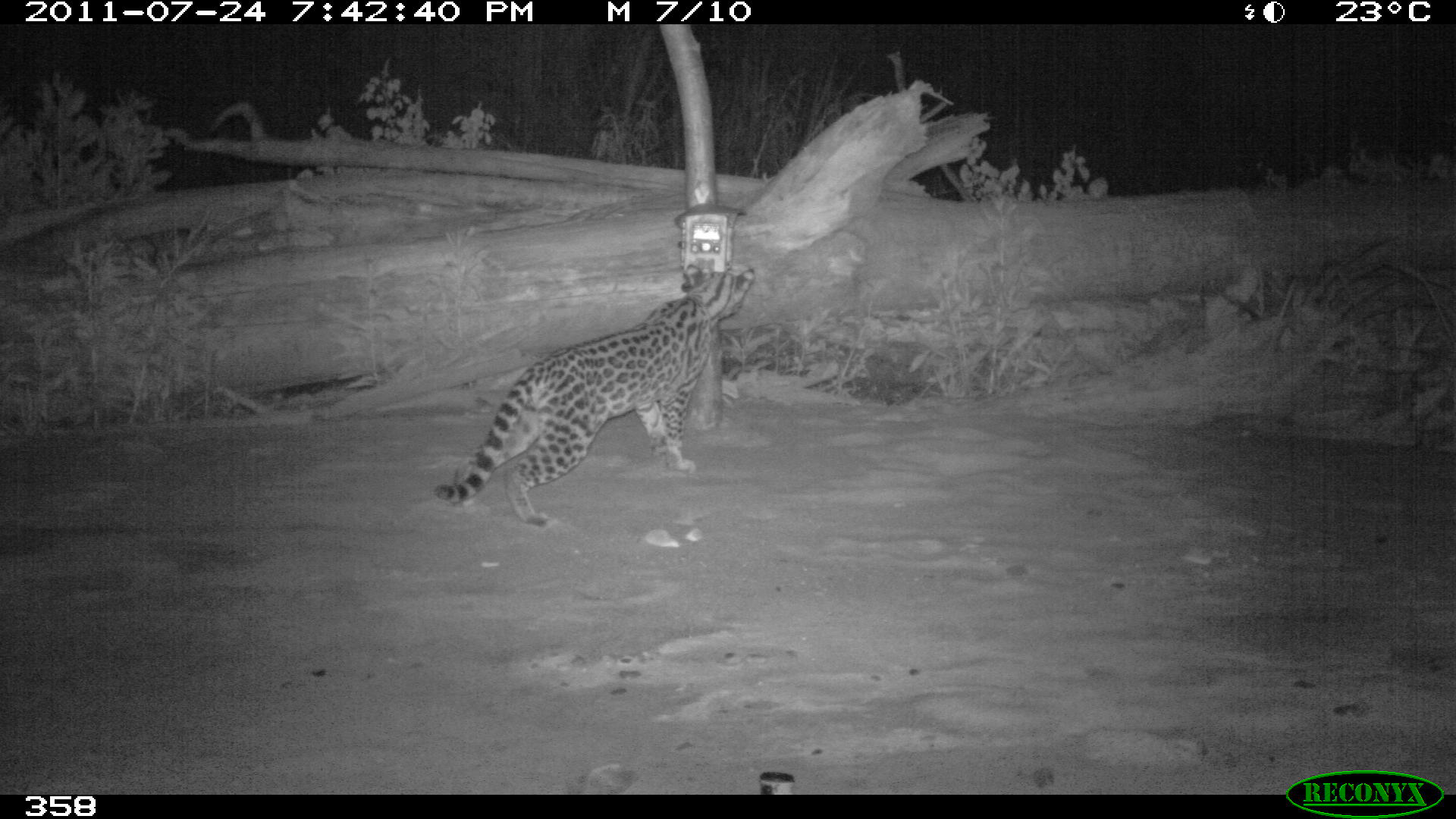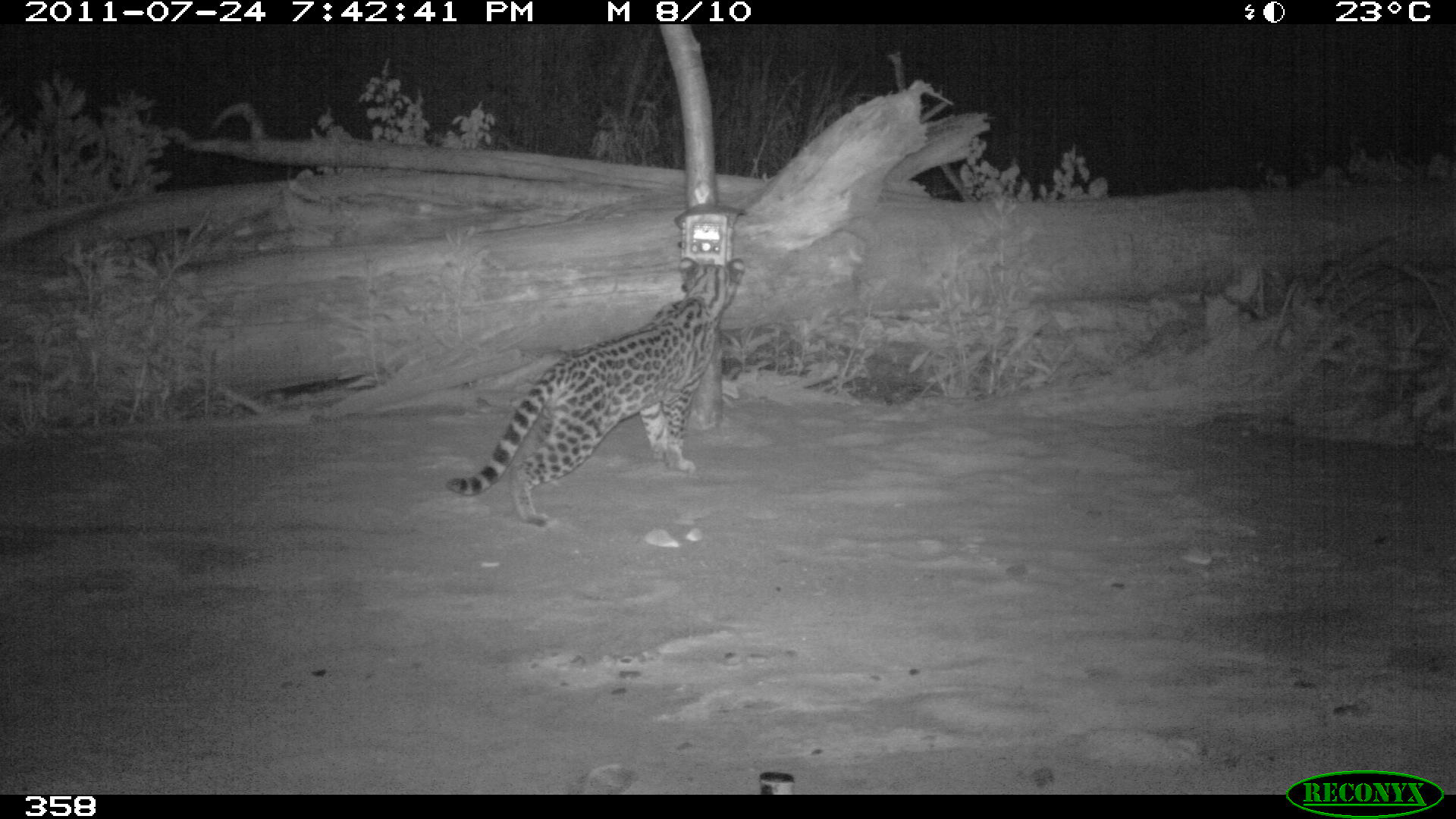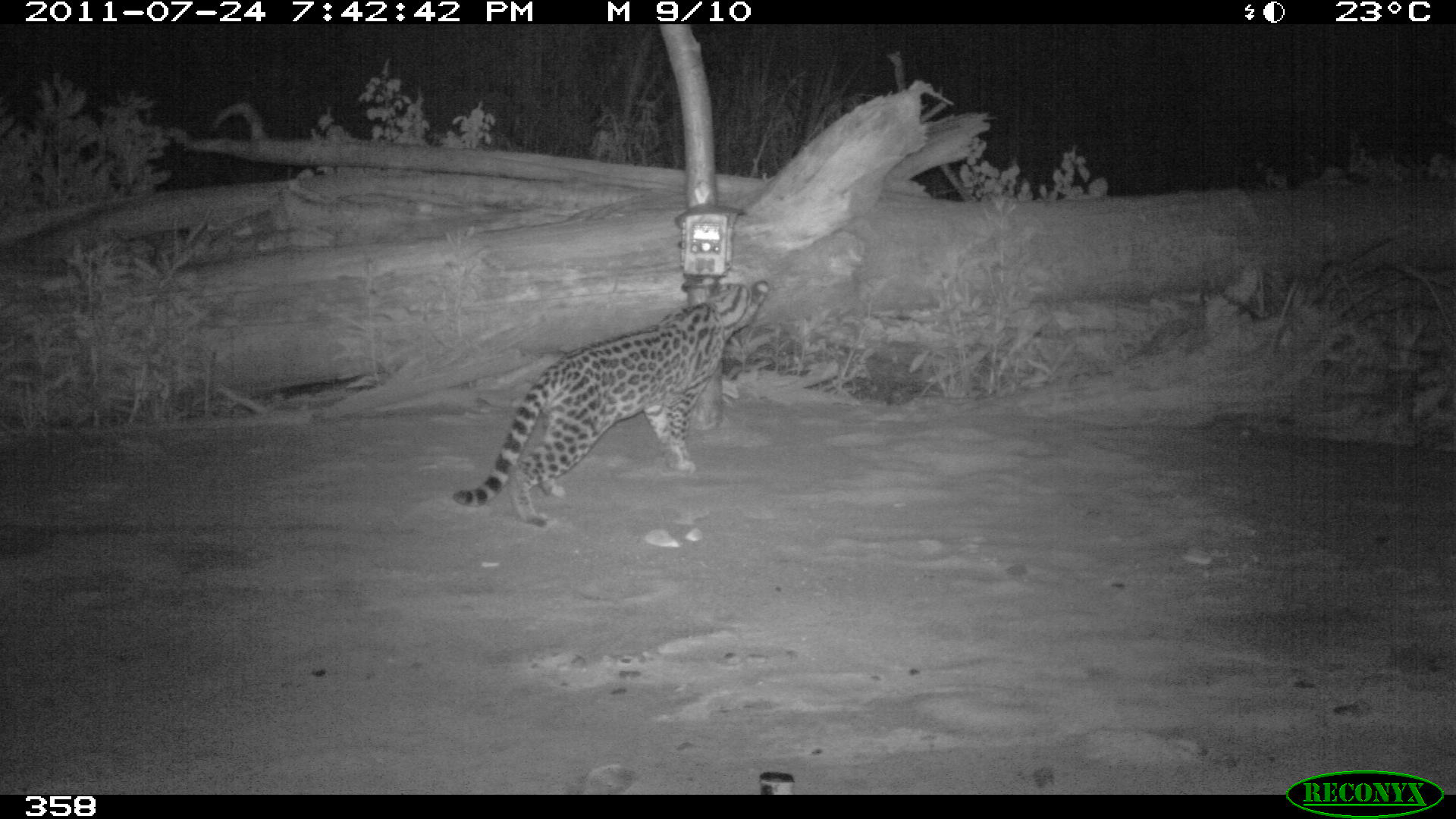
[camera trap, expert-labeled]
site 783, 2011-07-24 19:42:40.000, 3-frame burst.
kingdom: Animalia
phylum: Chordata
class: Mammalia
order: Carnivora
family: Felidae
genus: Leopardus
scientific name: Leopardus pardalis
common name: ocelot